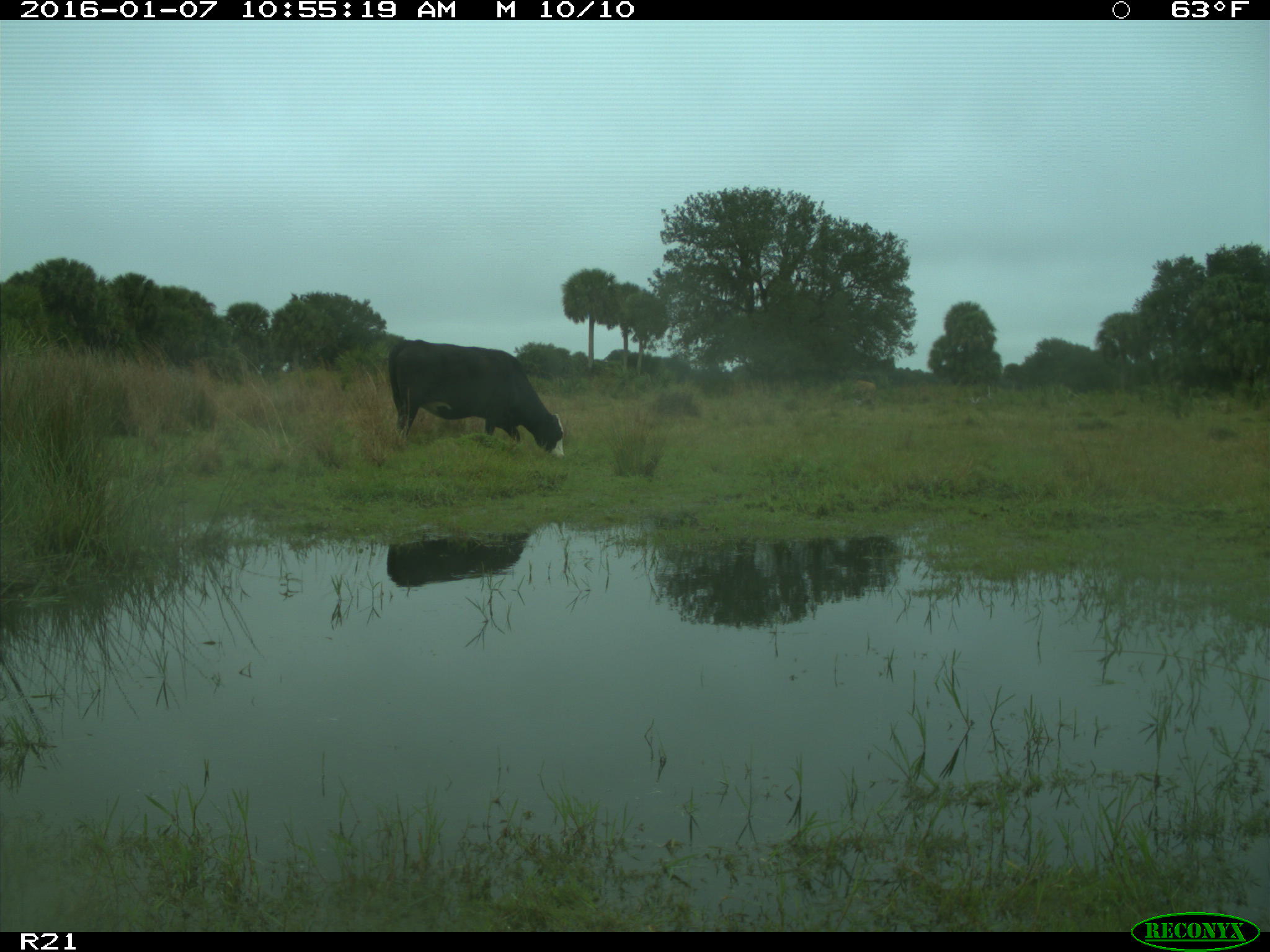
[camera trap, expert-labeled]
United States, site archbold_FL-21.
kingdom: Animalia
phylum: Chordata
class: Mammalia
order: Artiodactyla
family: Bovidae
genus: Bos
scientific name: Bos taurus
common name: domestic cow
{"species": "Bos taurus (domestic cow)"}